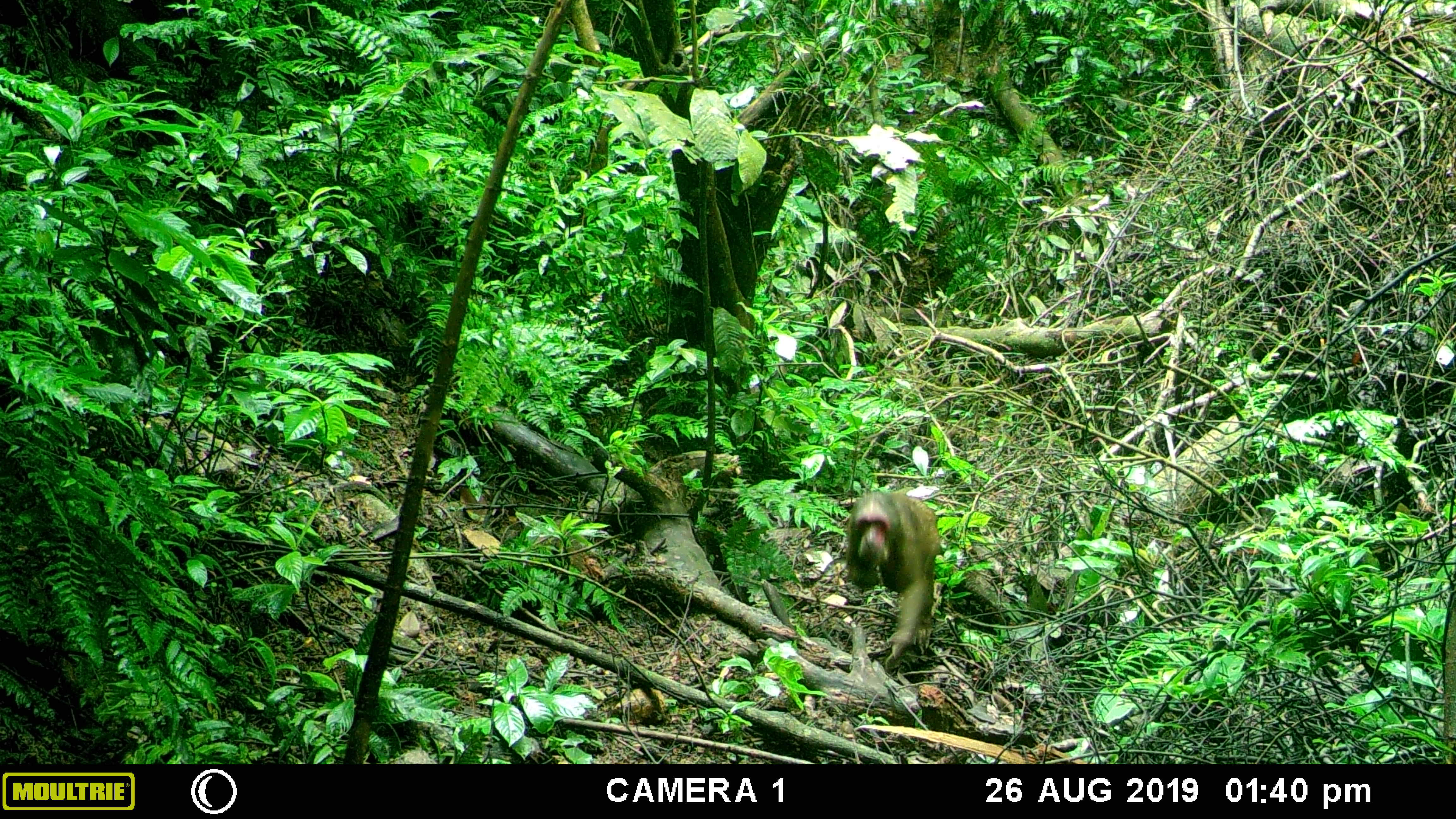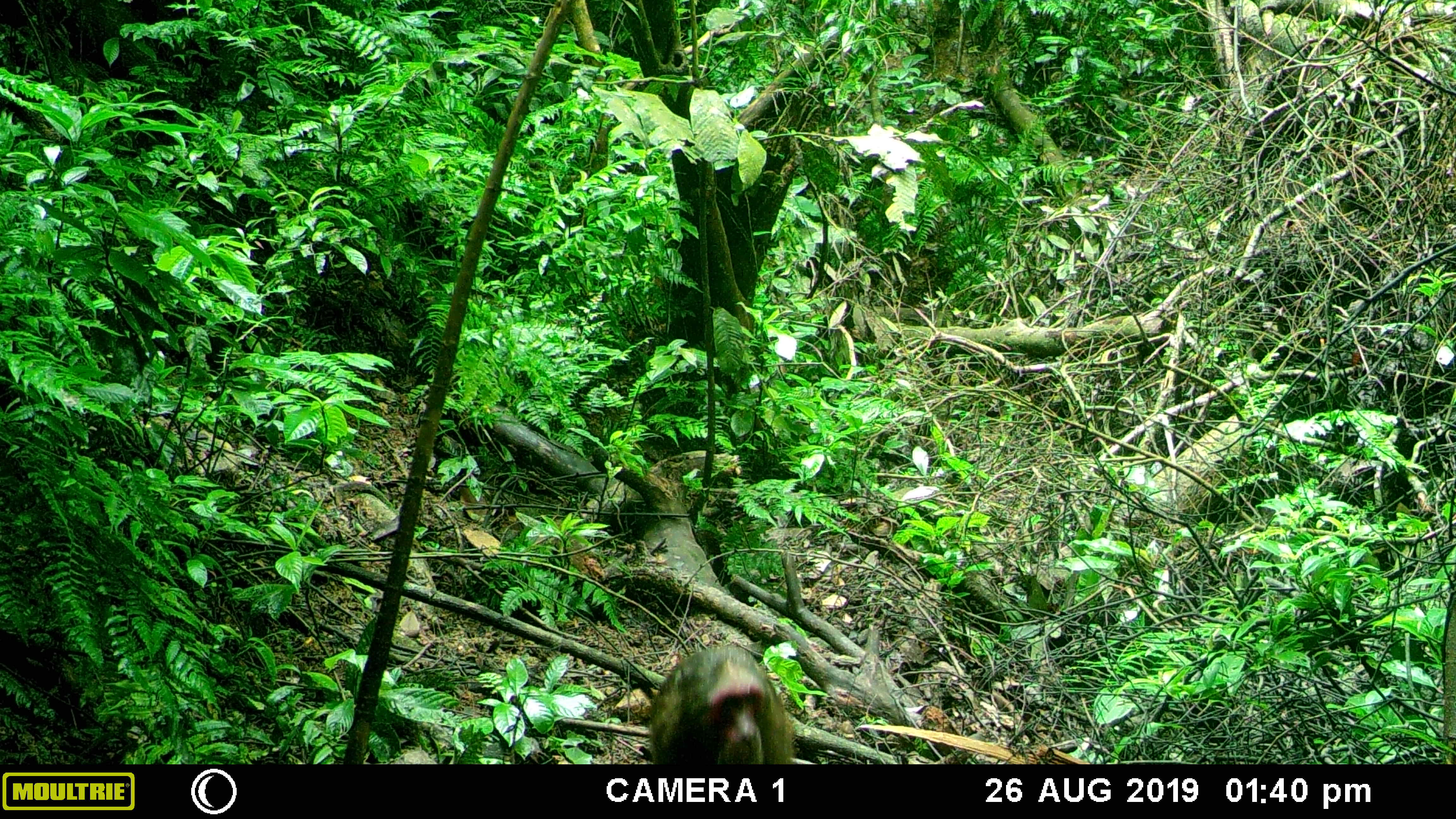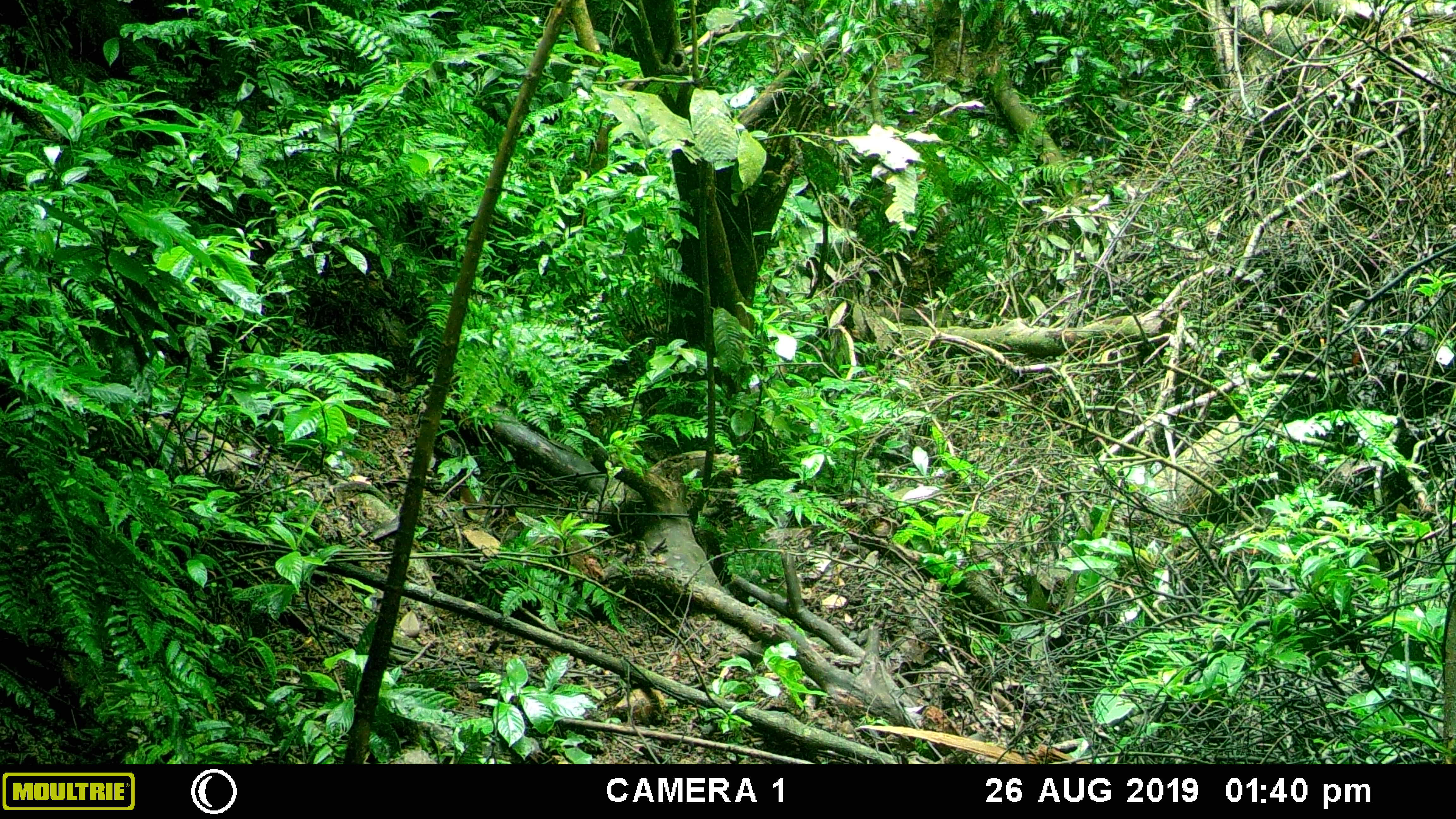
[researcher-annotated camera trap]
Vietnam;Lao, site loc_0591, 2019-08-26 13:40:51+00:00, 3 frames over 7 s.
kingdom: Animalia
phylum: Chordata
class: Mammalia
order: Primates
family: Cercopithecidae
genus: Macaca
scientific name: Macaca arctoides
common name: stump-tailed macaque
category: stump tailed macaque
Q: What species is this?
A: Stump tailed macaque (stump-tailed macaque) (Macaca arctoides).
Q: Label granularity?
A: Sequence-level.